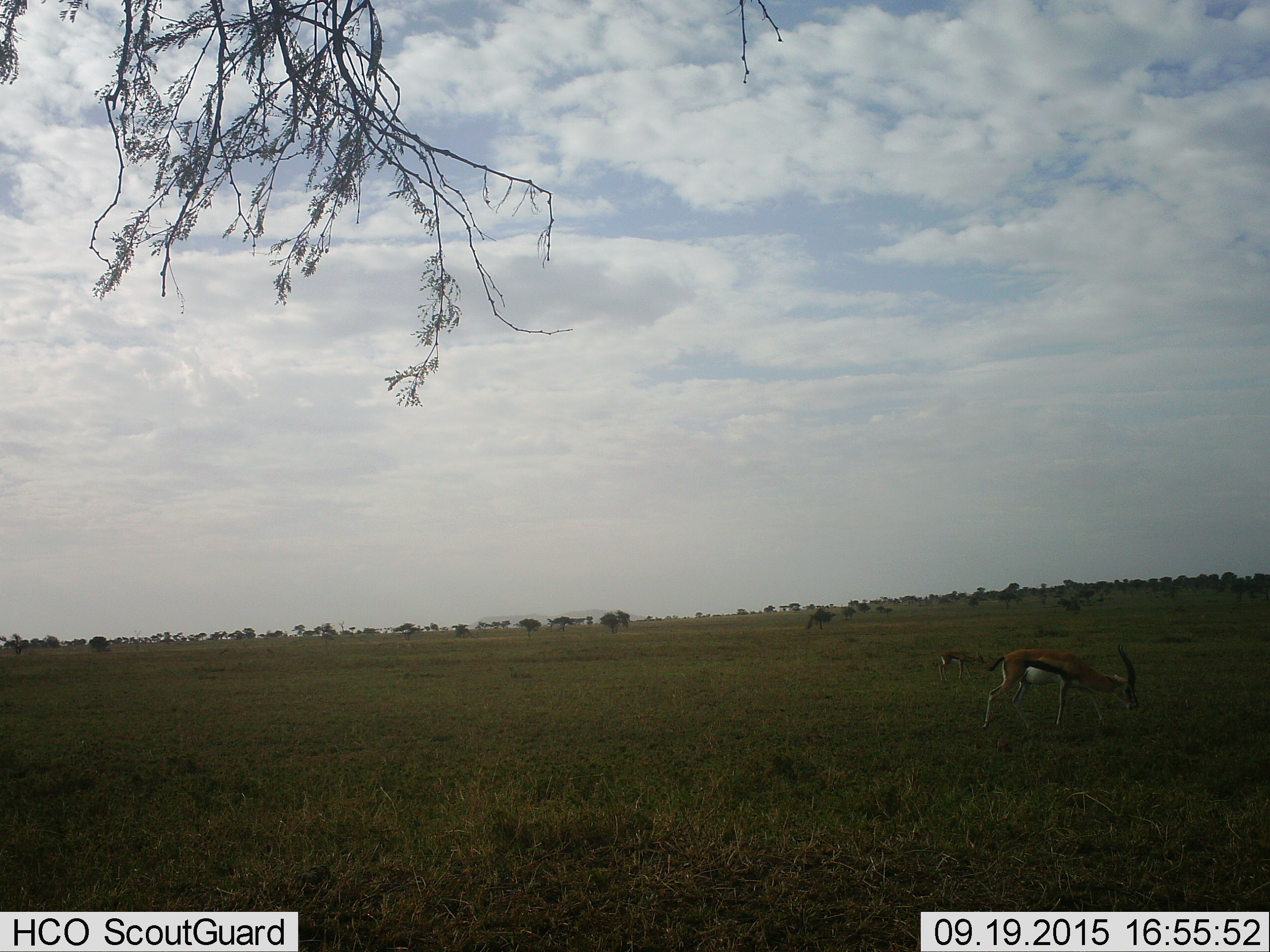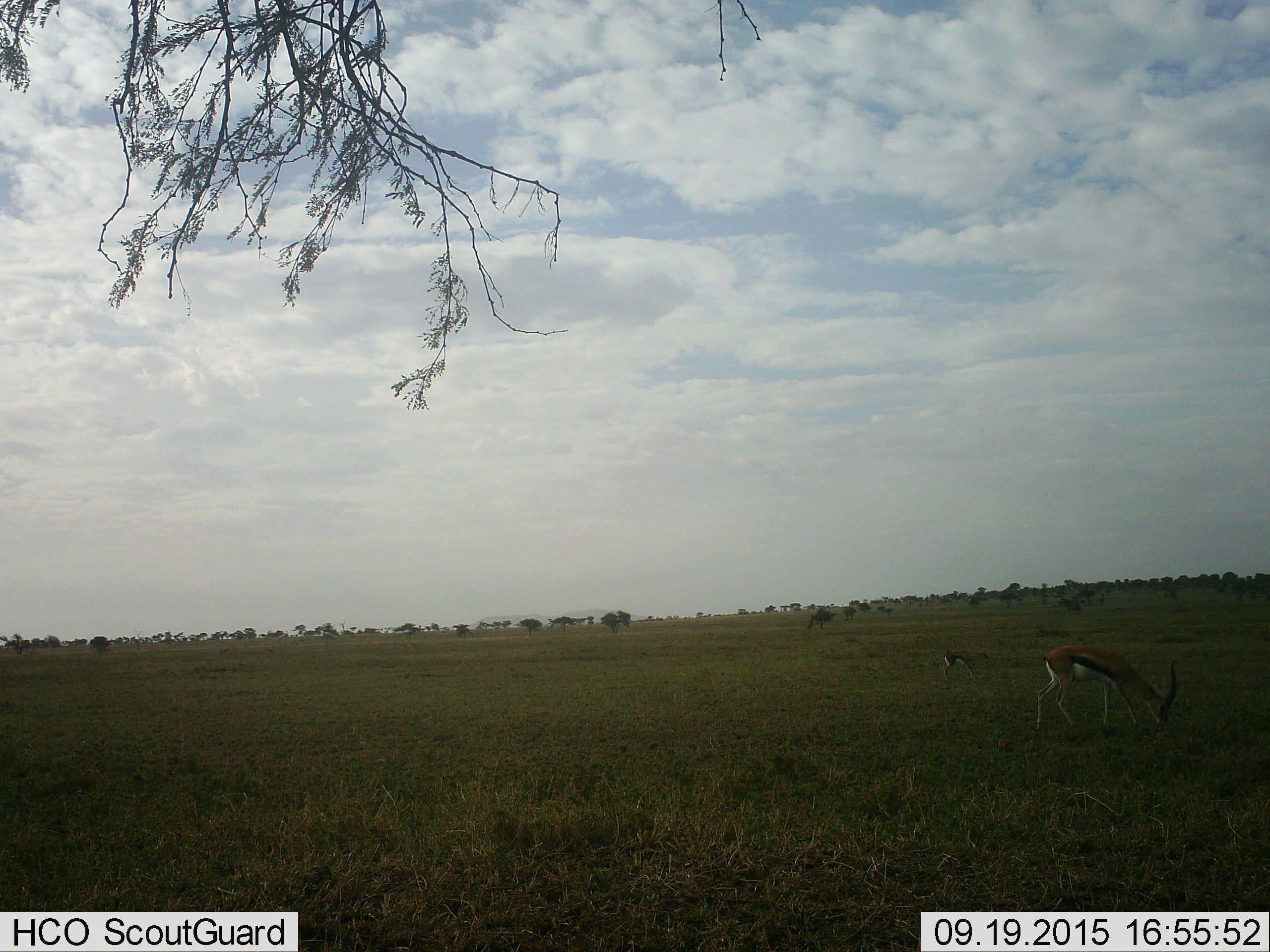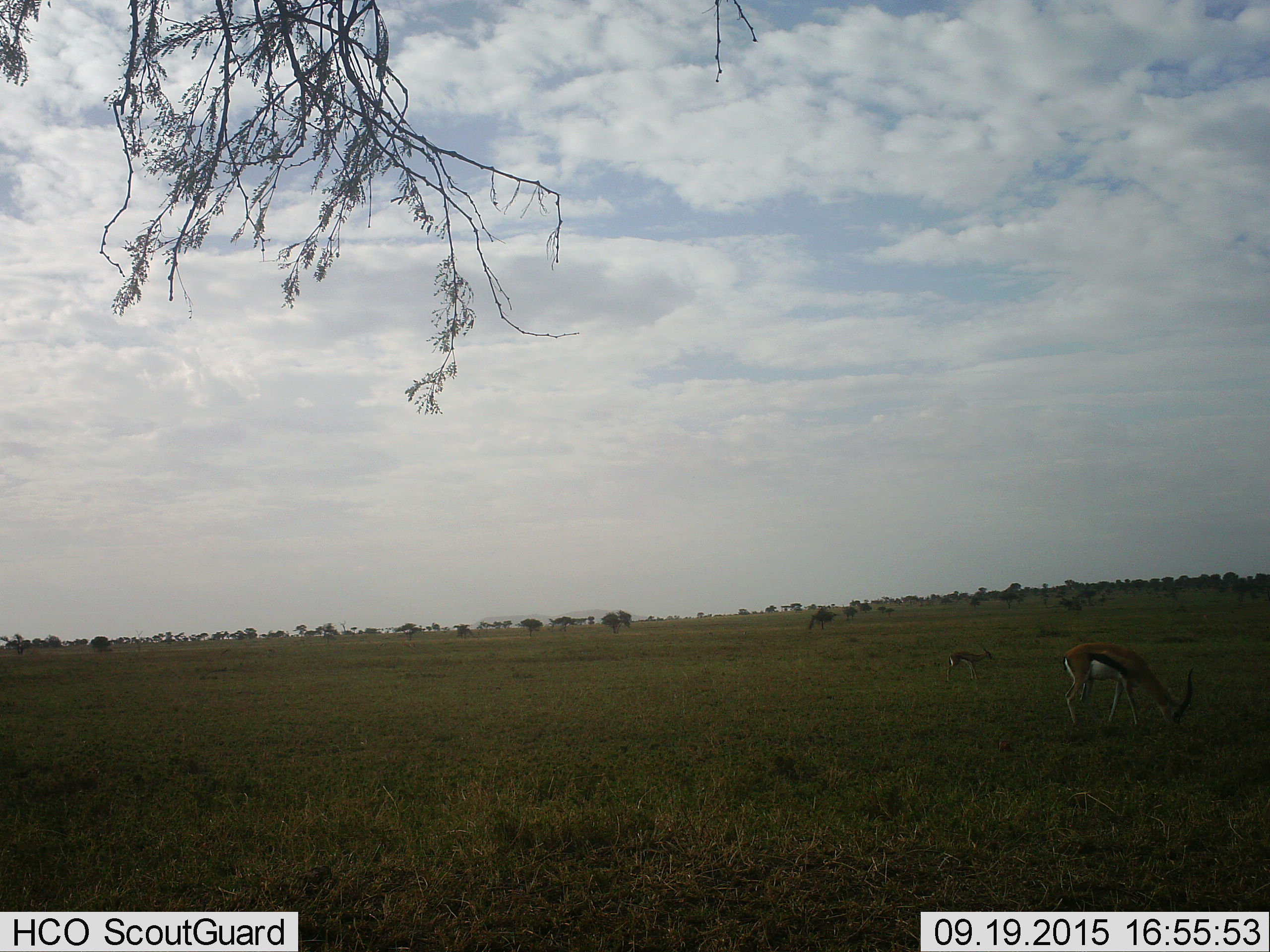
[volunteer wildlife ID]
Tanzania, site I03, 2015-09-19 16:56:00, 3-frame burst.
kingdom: Animalia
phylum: Chordata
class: Mammalia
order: Artiodactyla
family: Bovidae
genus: Eudorcas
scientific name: Eudorcas thomsonii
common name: thomson's gazelle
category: gazellethomsons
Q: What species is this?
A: Gazellethomsons (thomson's gazelle) (Eudorcas thomsonii).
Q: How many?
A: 2.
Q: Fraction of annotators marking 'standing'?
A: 25%.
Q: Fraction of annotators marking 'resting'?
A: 0%.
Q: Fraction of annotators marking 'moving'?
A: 88%.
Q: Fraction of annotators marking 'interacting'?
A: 0%.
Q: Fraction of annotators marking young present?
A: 25%.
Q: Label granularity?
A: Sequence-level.